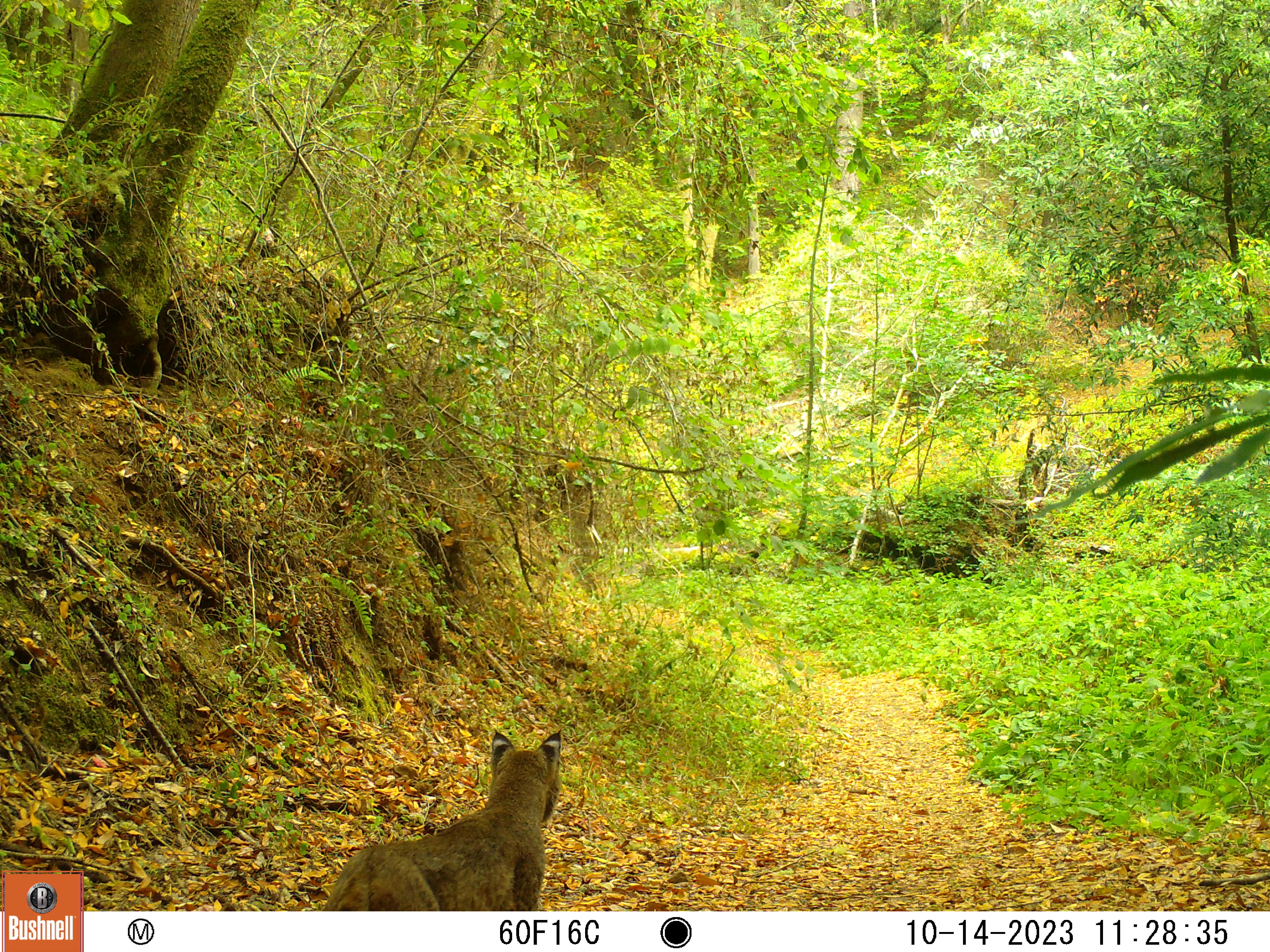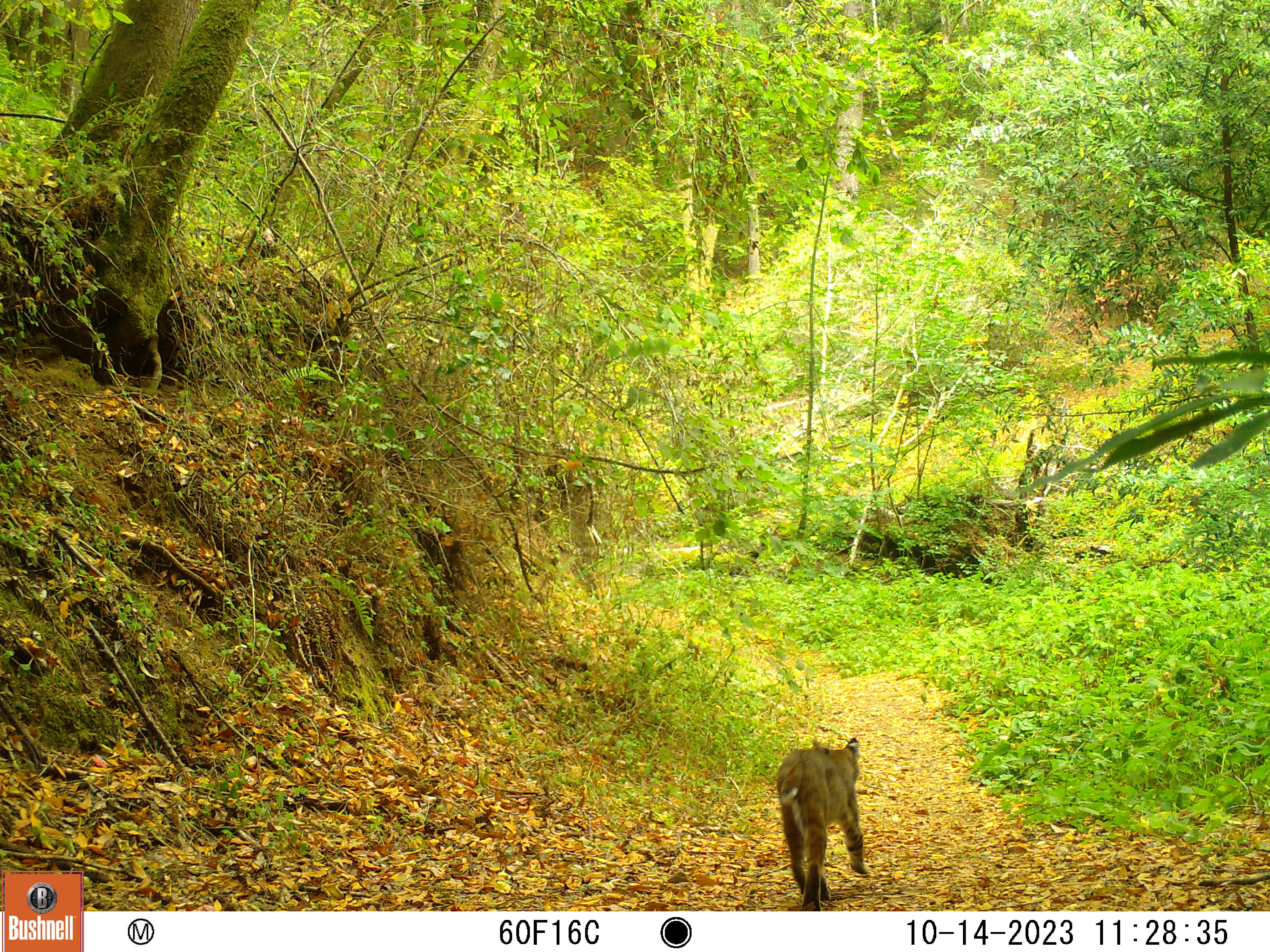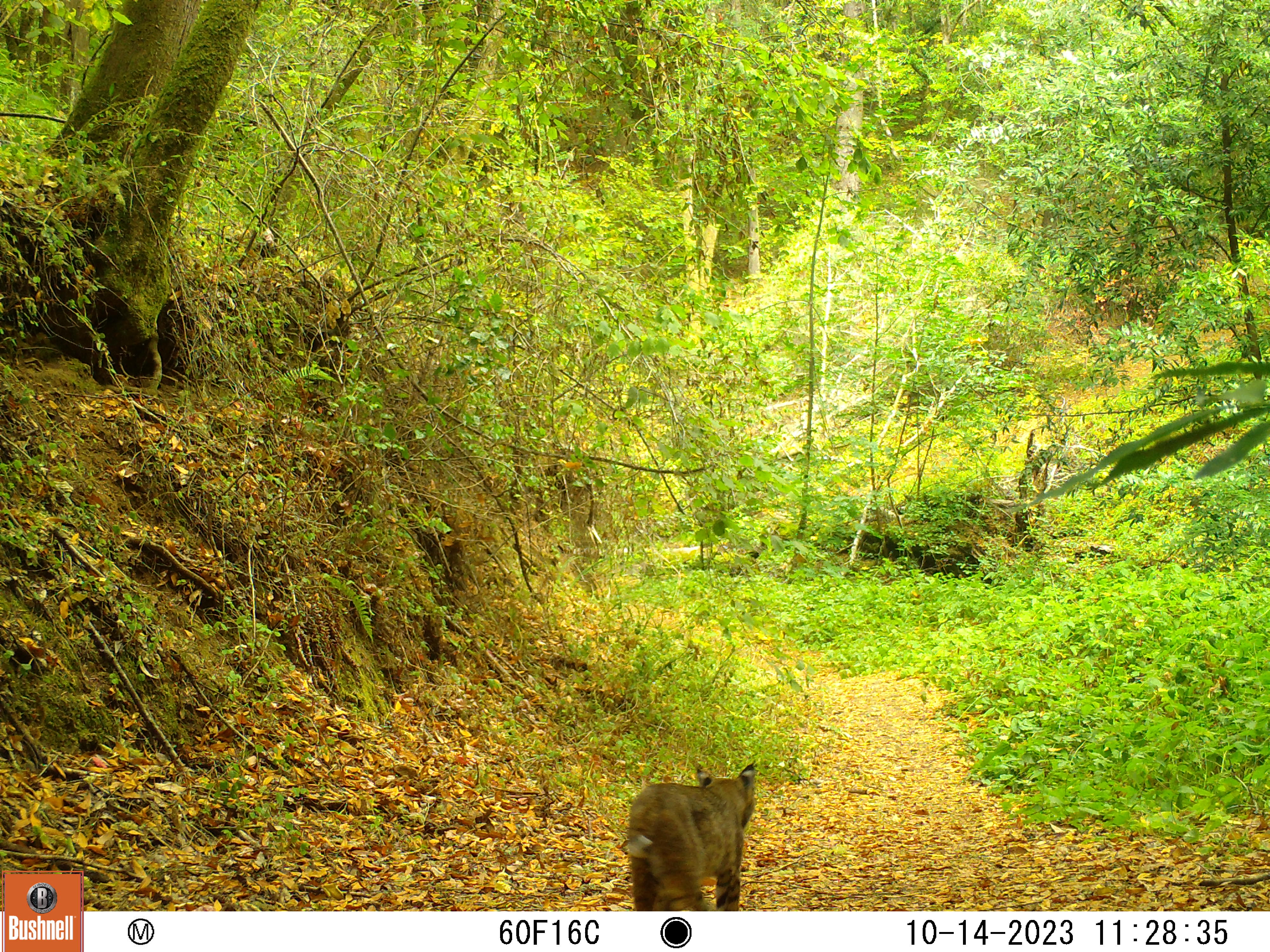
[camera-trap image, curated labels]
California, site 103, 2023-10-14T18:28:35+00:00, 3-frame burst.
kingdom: Animalia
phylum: Chordata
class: Mammalia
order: Carnivora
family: Felidae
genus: Lynx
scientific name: Lynx rufus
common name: bobcat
Bobcat (Lynx rufus).